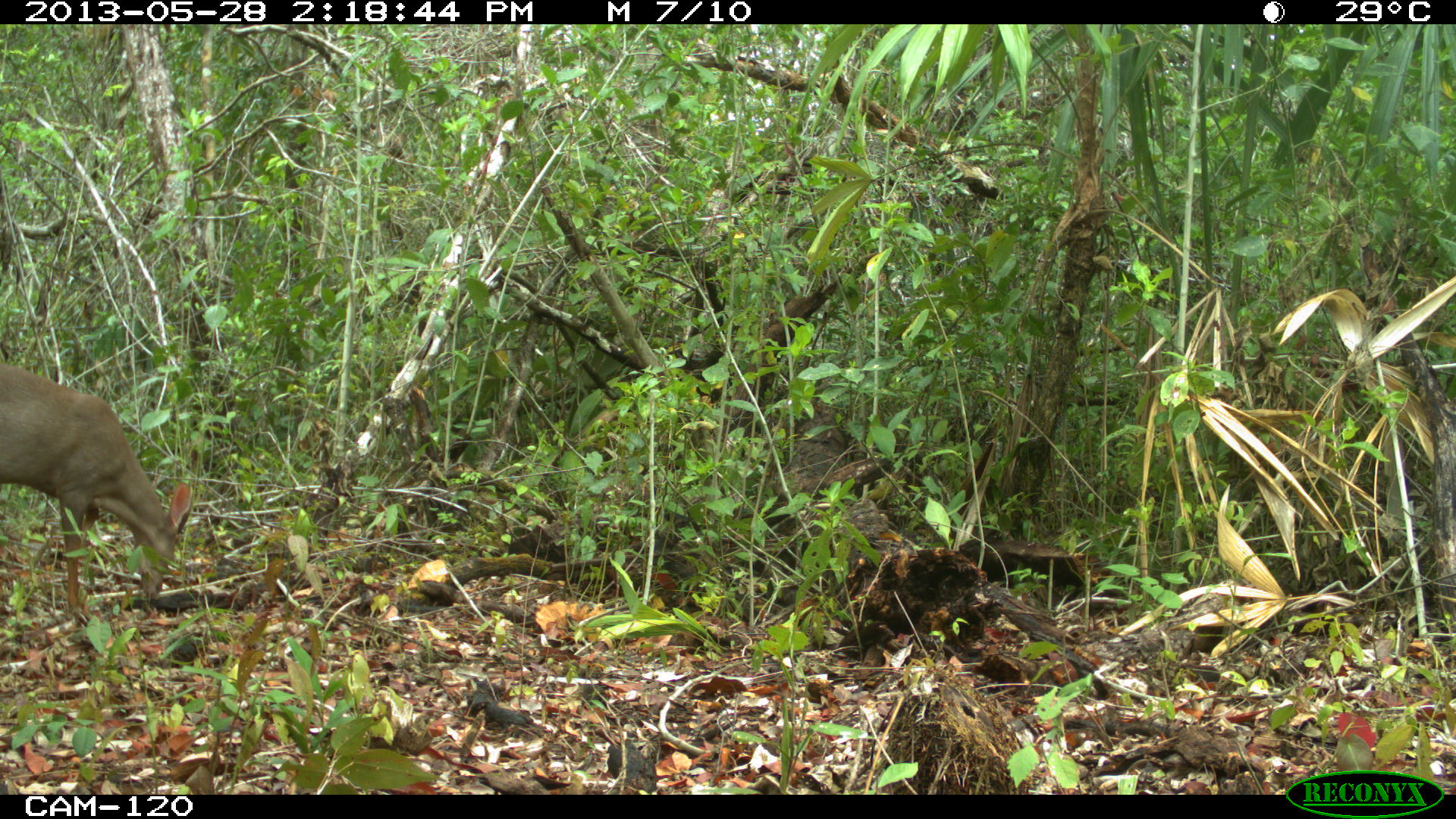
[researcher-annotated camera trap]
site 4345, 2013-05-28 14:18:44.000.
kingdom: Animalia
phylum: Chordata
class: Mammalia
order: Artiodactyla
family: Cervidae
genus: Odocoileus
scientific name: Odocoileus pandora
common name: yucatán brown brocket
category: mazama pandora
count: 1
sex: male